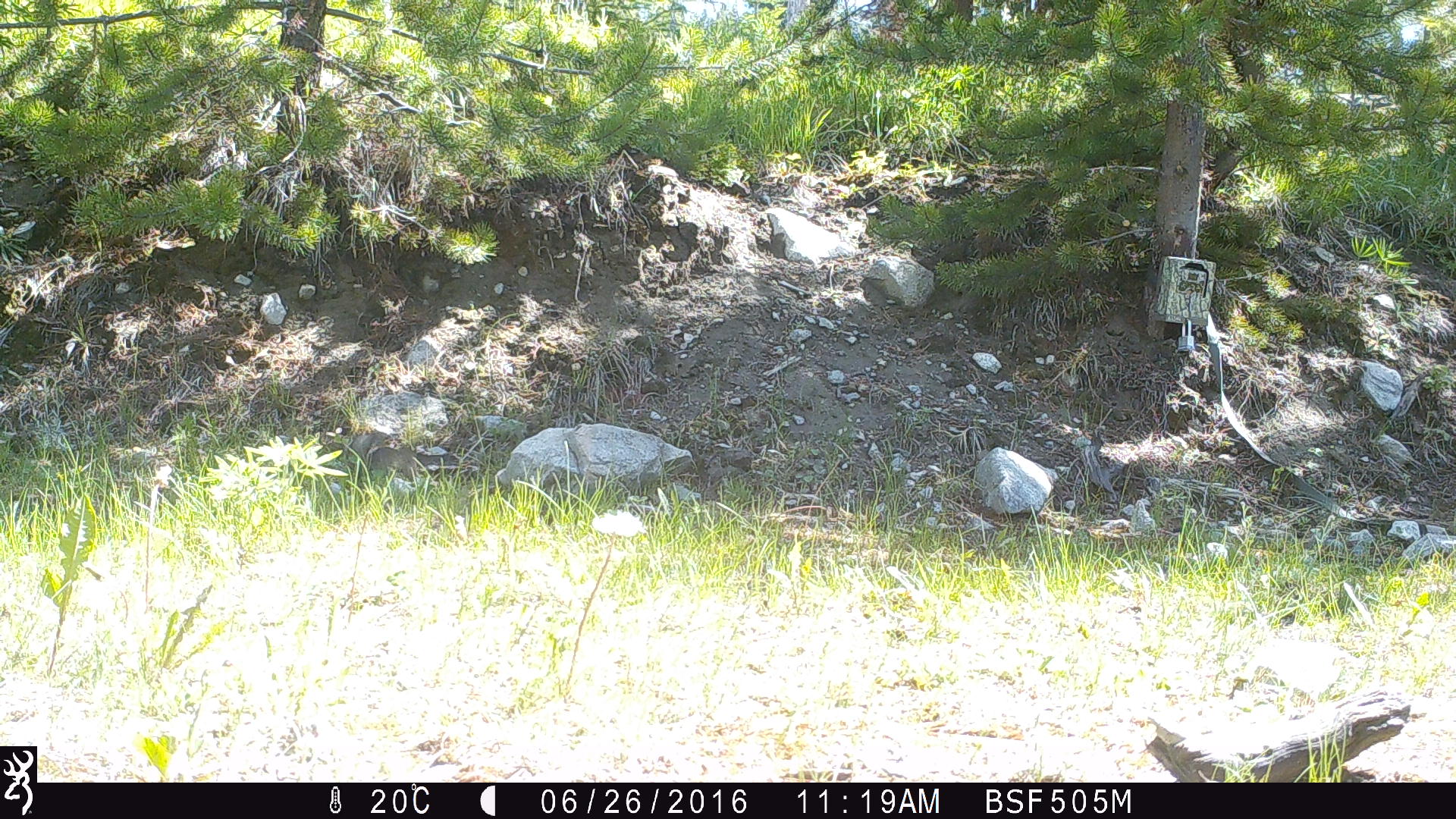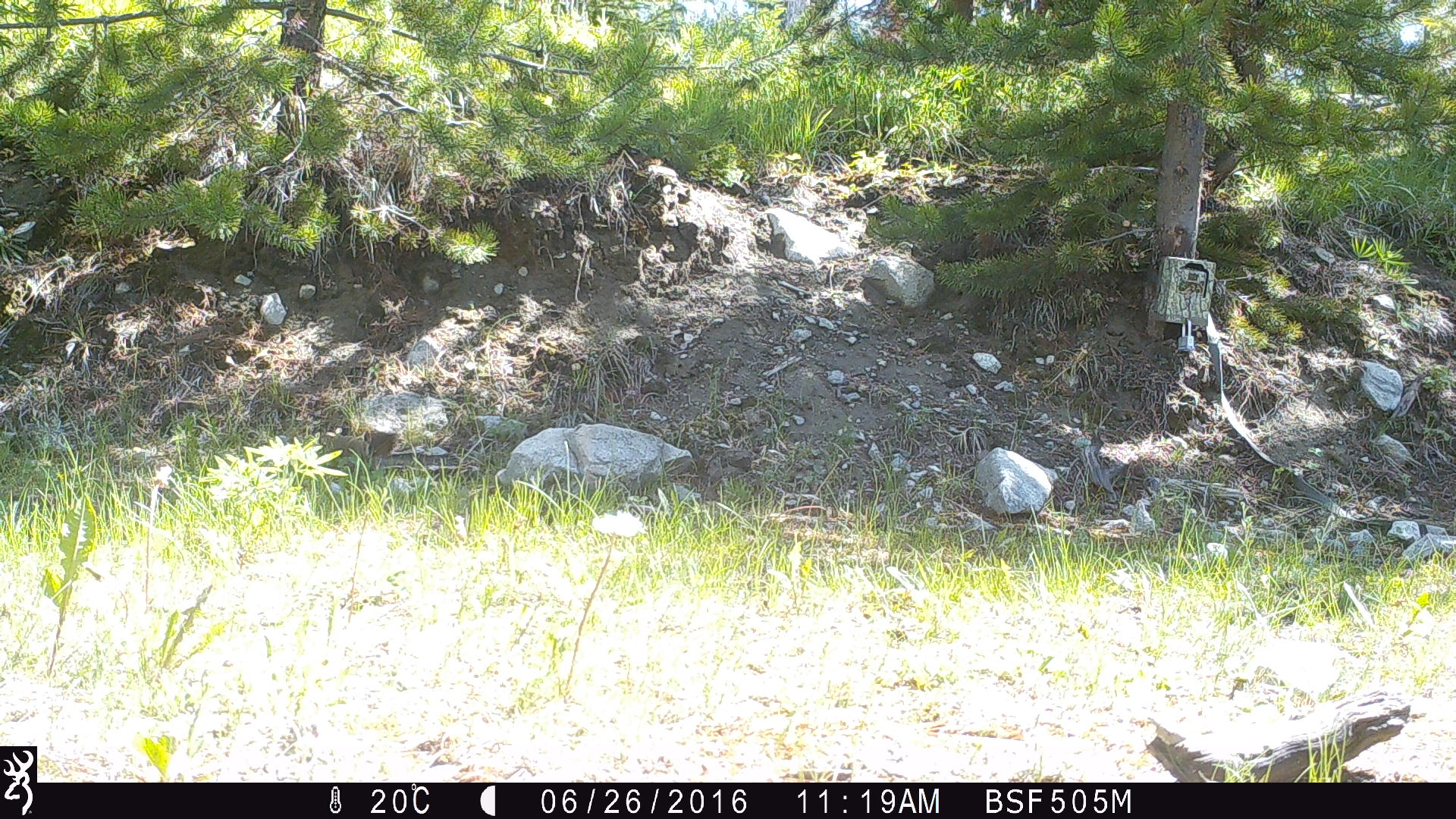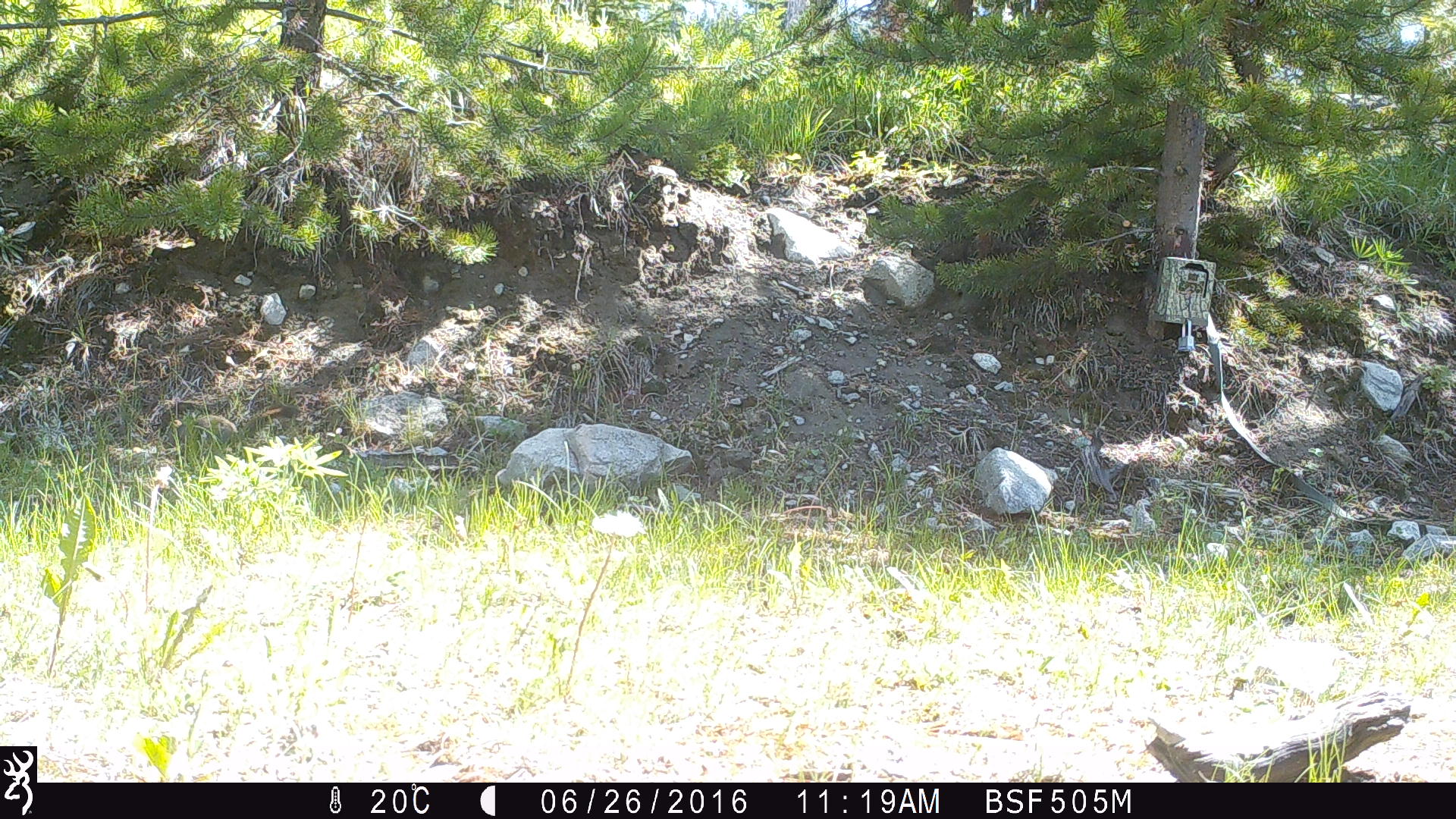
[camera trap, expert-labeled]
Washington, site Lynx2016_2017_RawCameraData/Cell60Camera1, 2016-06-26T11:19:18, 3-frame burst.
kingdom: Animalia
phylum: Chordata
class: Mammalia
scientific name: Mammalia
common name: small mammal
Small mammal (Mammalia). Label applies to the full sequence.